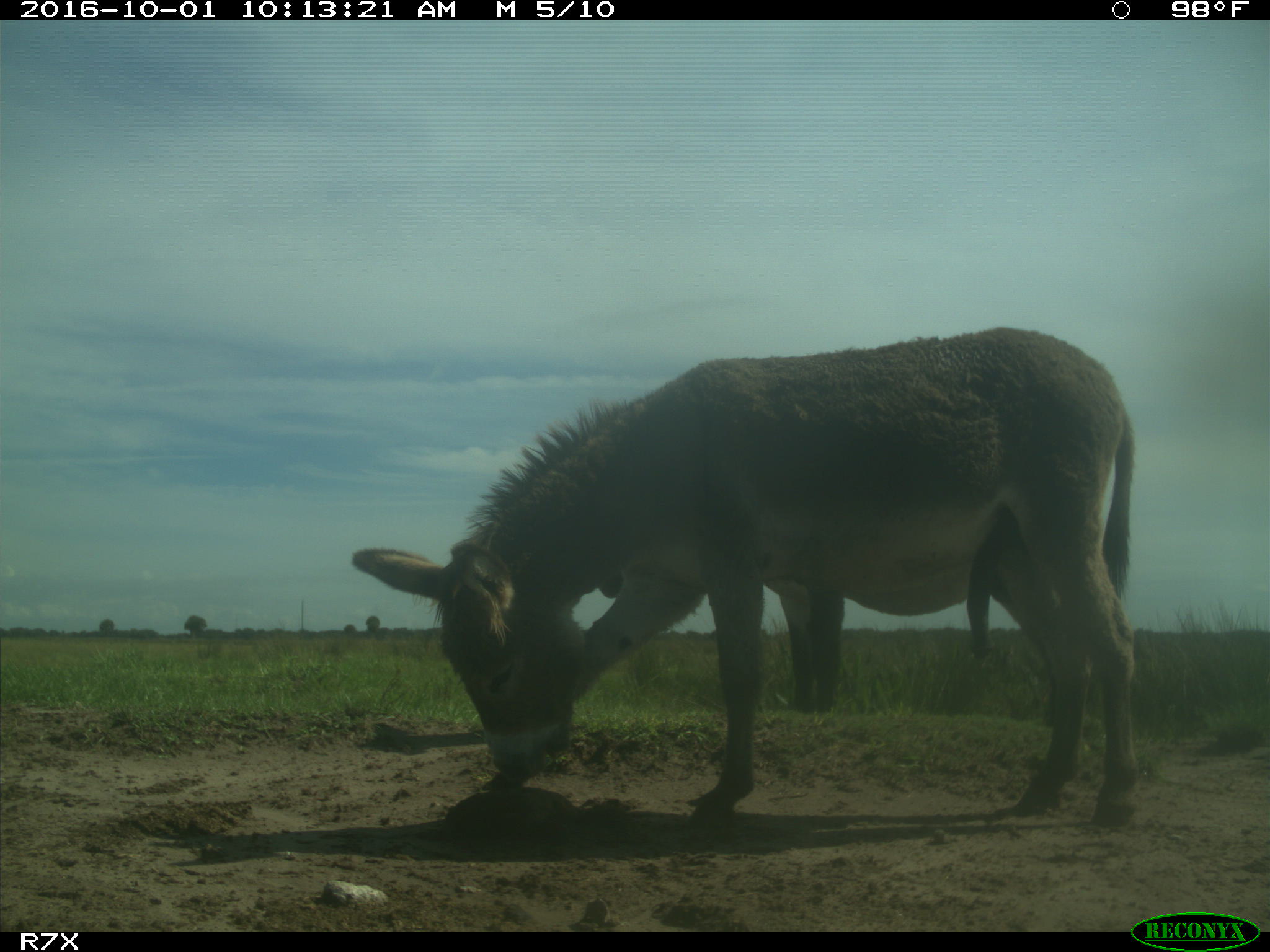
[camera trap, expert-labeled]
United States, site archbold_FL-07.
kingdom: Animalia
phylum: Chordata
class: Mammalia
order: Perissodactyla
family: Equidae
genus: Equus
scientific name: Equus africanus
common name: african wild ass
Equus africanus (african wild ass).